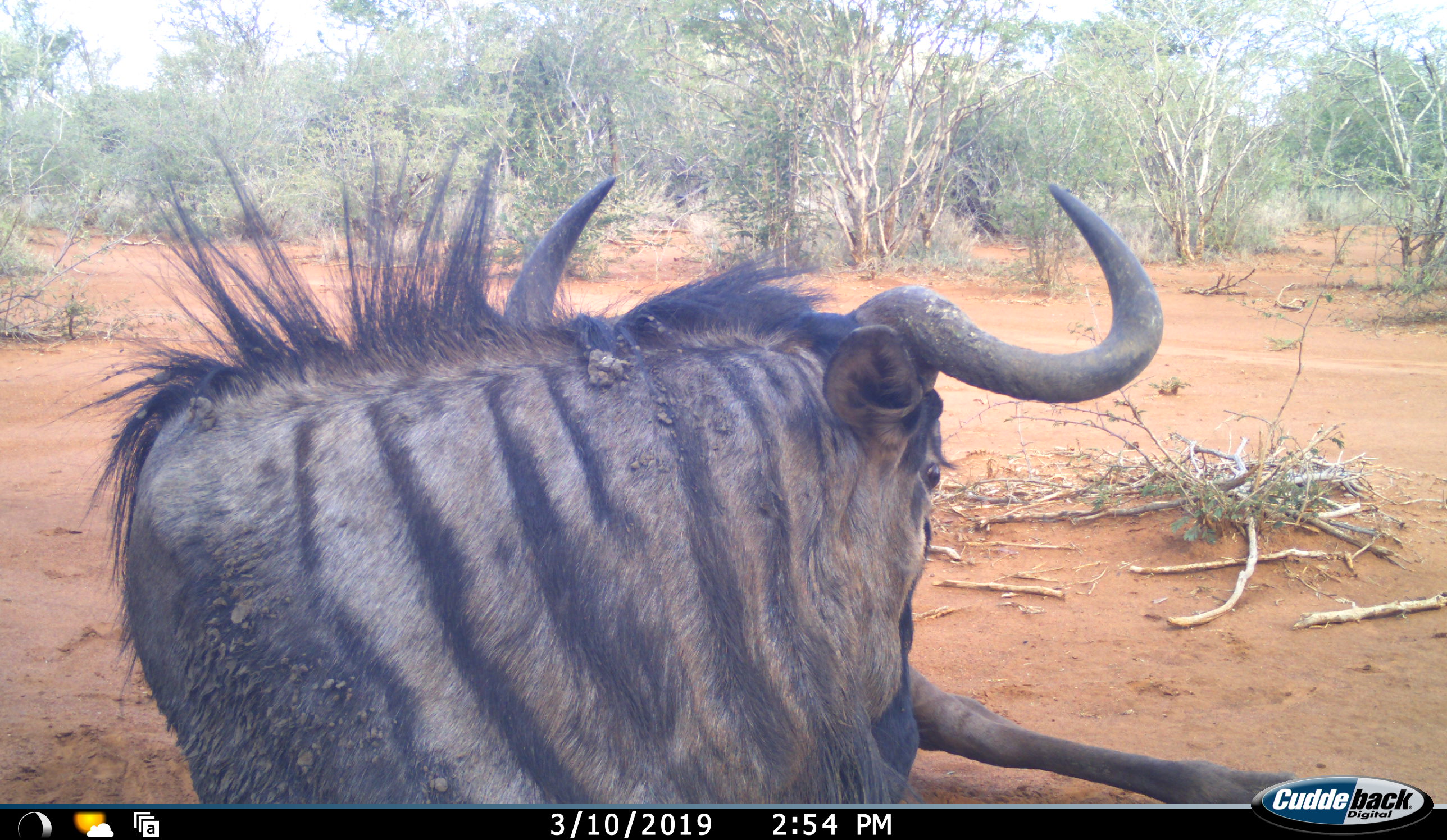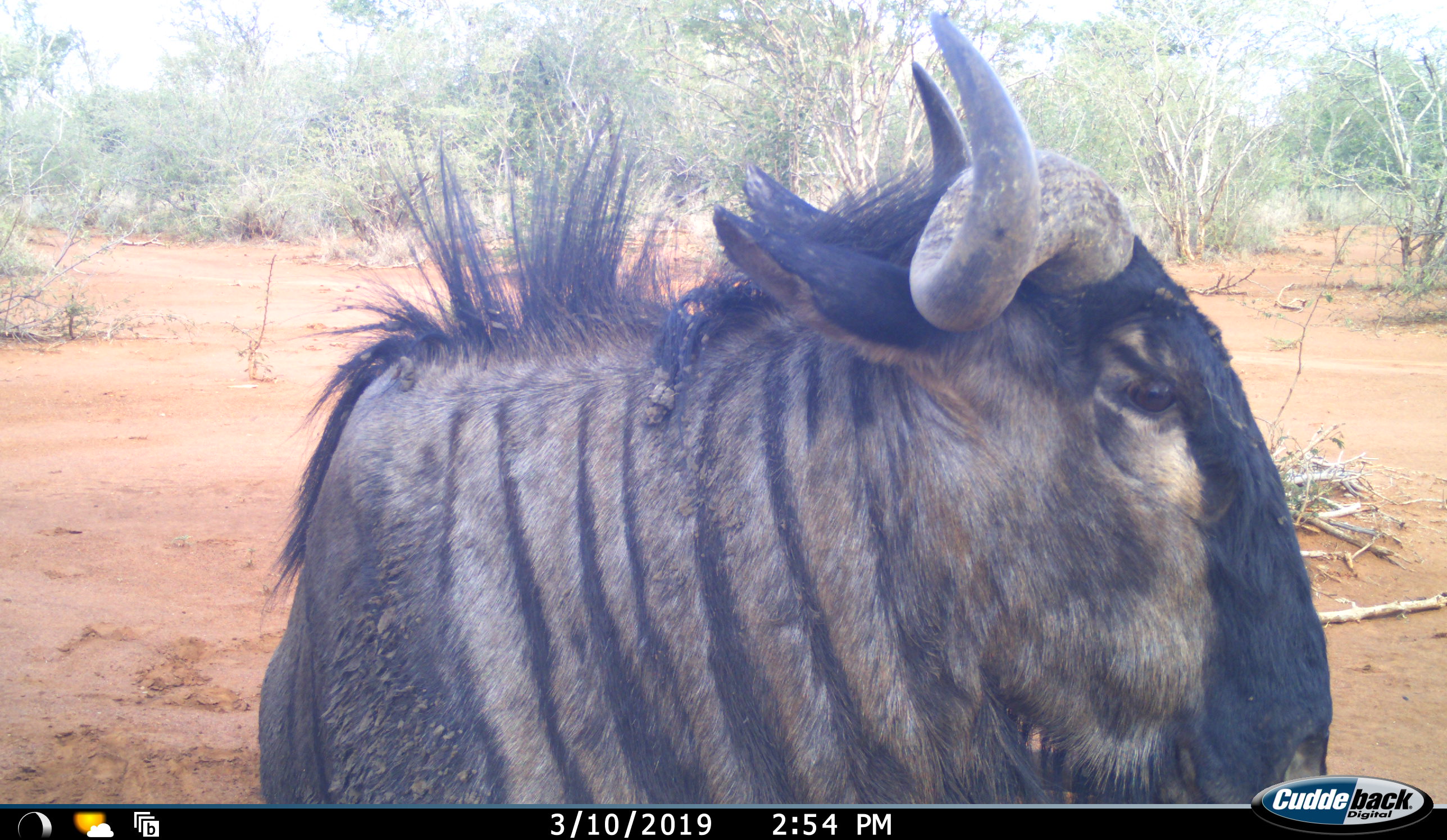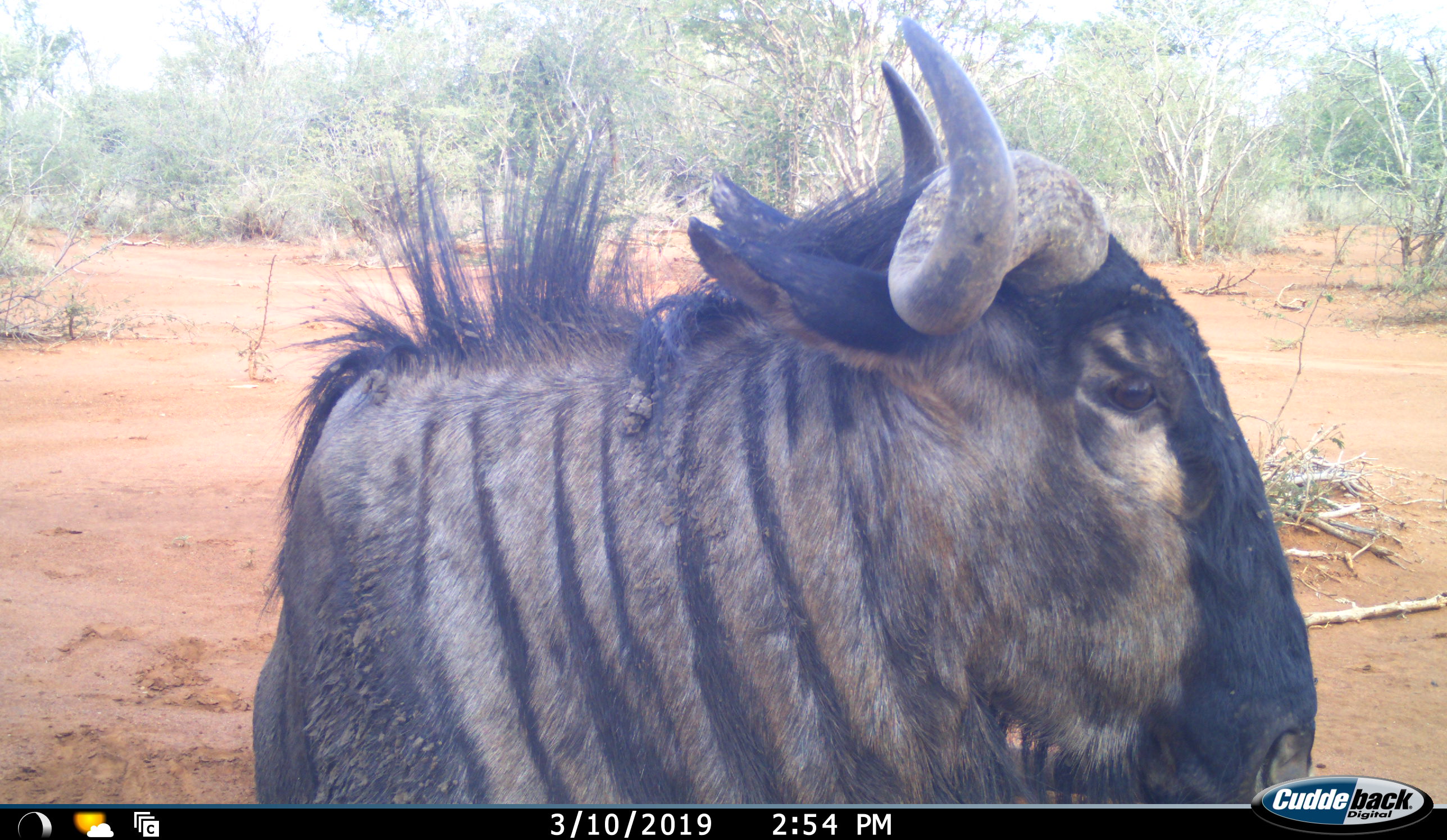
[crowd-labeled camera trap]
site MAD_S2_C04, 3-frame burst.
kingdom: Animalia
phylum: Chordata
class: Mammalia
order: Artiodactyla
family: Bovidae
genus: Connochaetes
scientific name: Connochaetes taurinus taurinus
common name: blue wildebeest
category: wildebeestblue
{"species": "wildebeestblue (blue wildebeest) (Connochaetes taurinus taurinus)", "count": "1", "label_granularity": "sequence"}